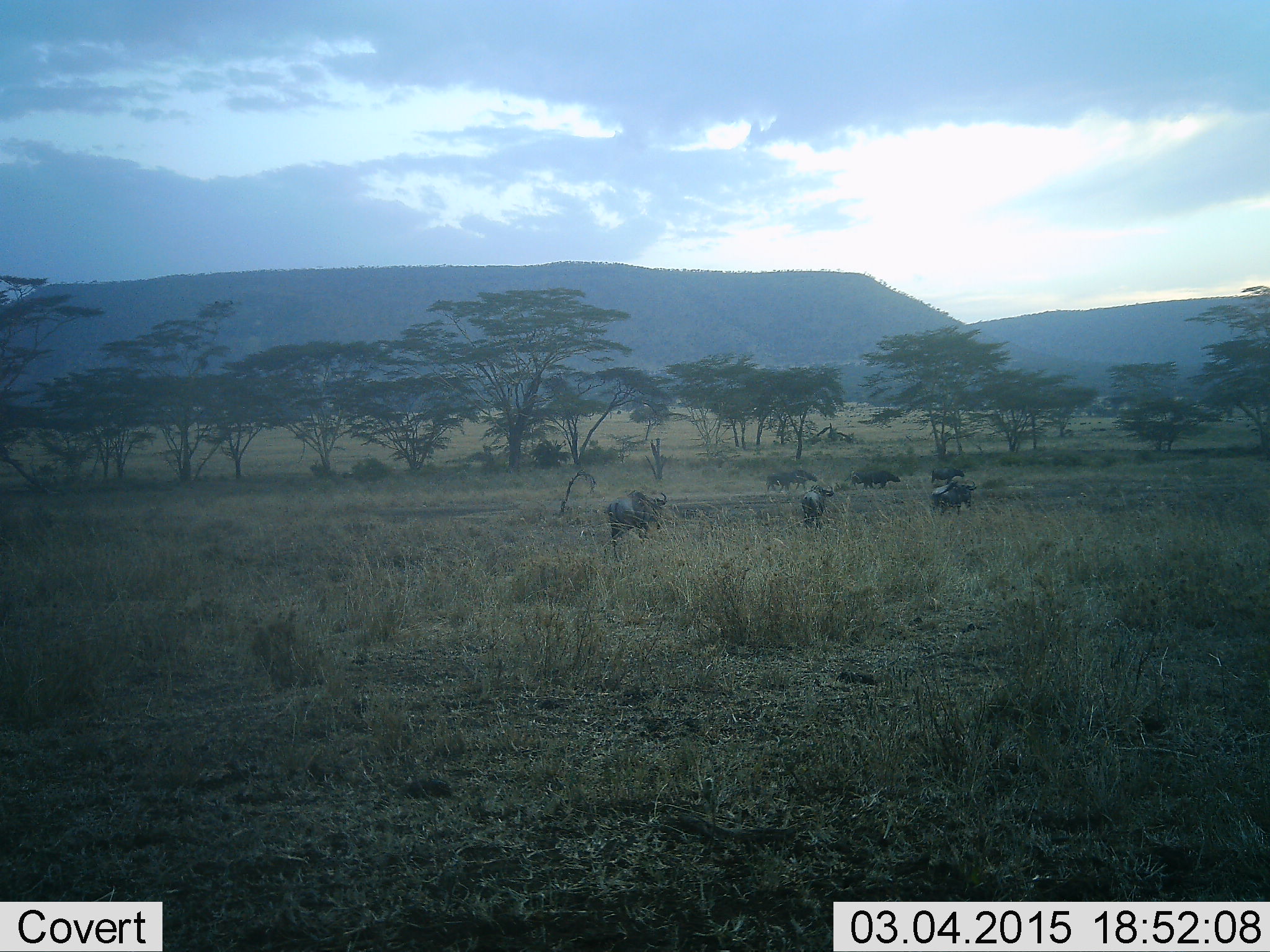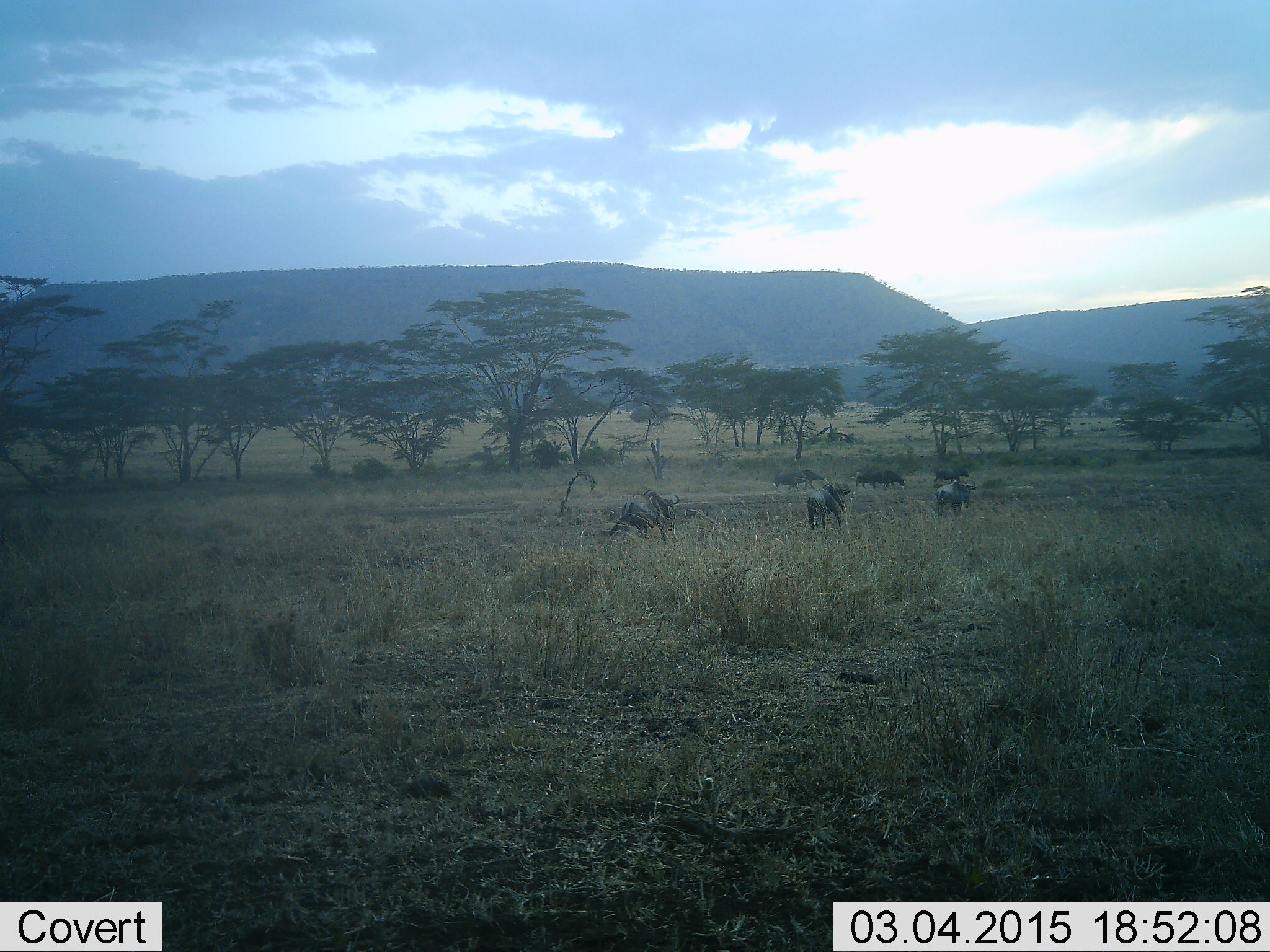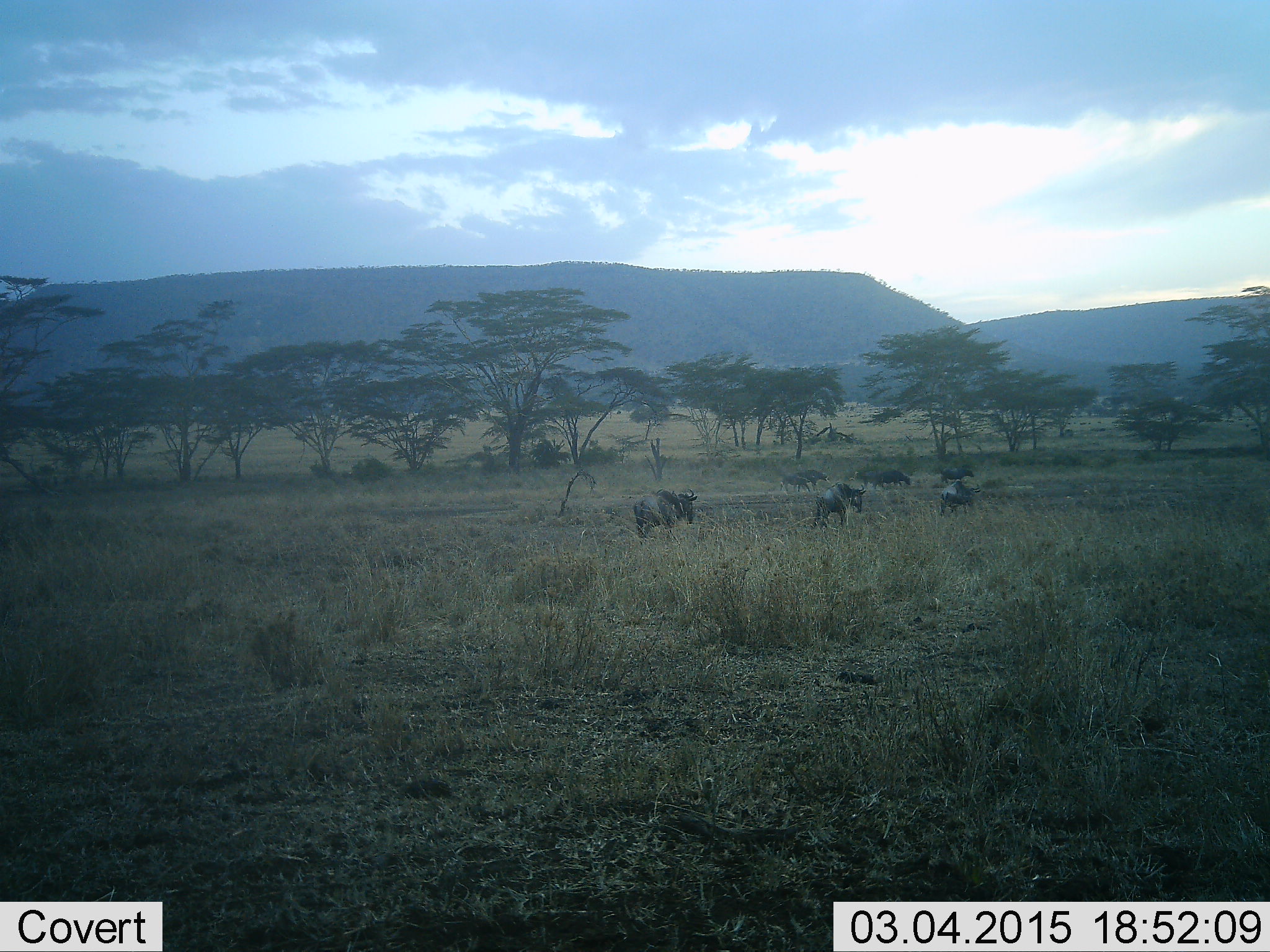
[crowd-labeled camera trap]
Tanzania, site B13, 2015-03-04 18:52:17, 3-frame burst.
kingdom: Animalia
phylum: Chordata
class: Mammalia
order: Artiodactyla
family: Bovidae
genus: Connochaetes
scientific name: Connochaetes taurinus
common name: blue wildebeest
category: wildebeest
Wildebeest (blue wildebeest) (Connochaetes taurinus), count 6. Behavior (volunteer vote fractions): standing 0%, resting 0%, moving 100%, interacting 0%. Young present (vote fraction): 0%. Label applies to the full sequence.